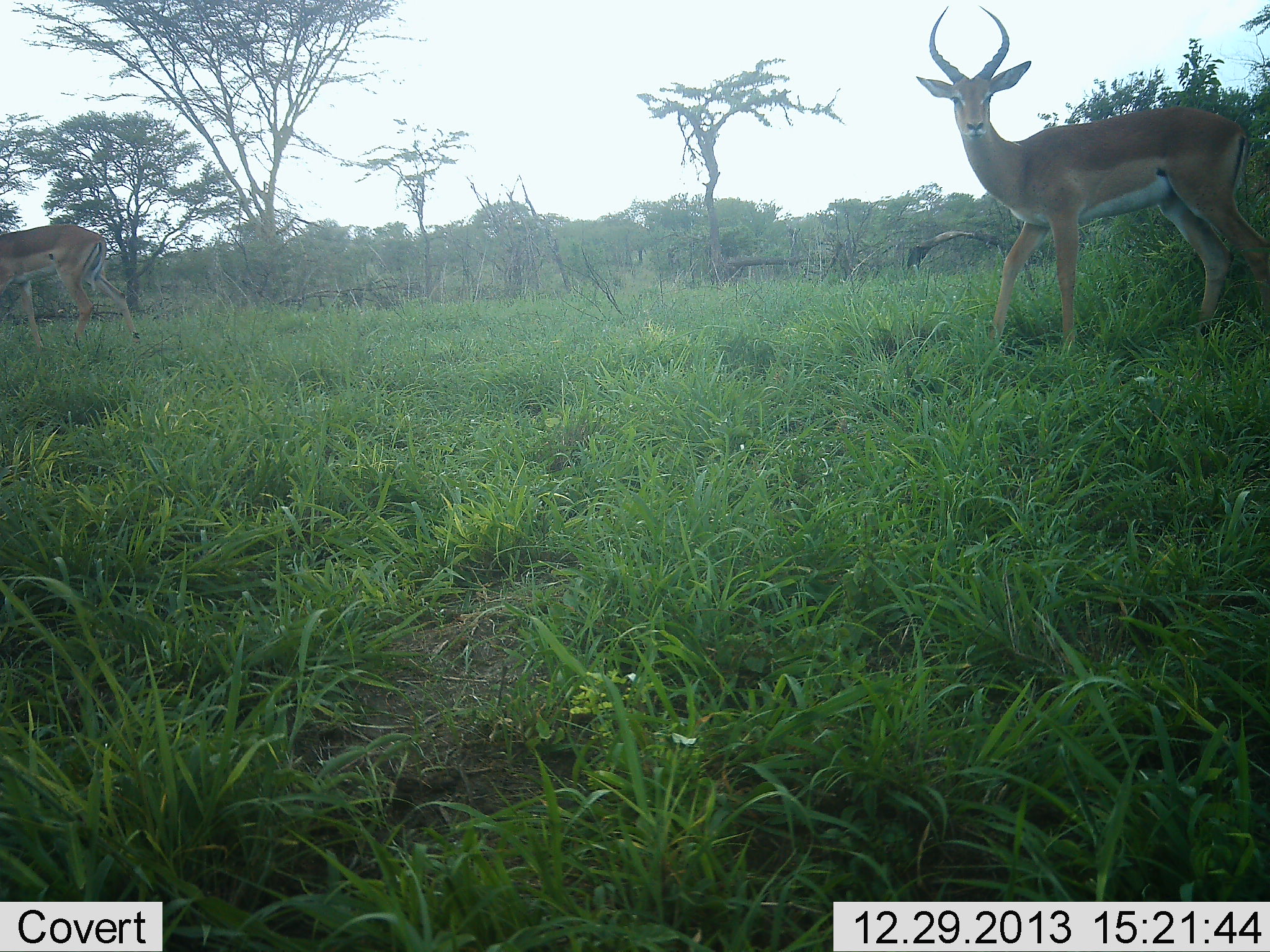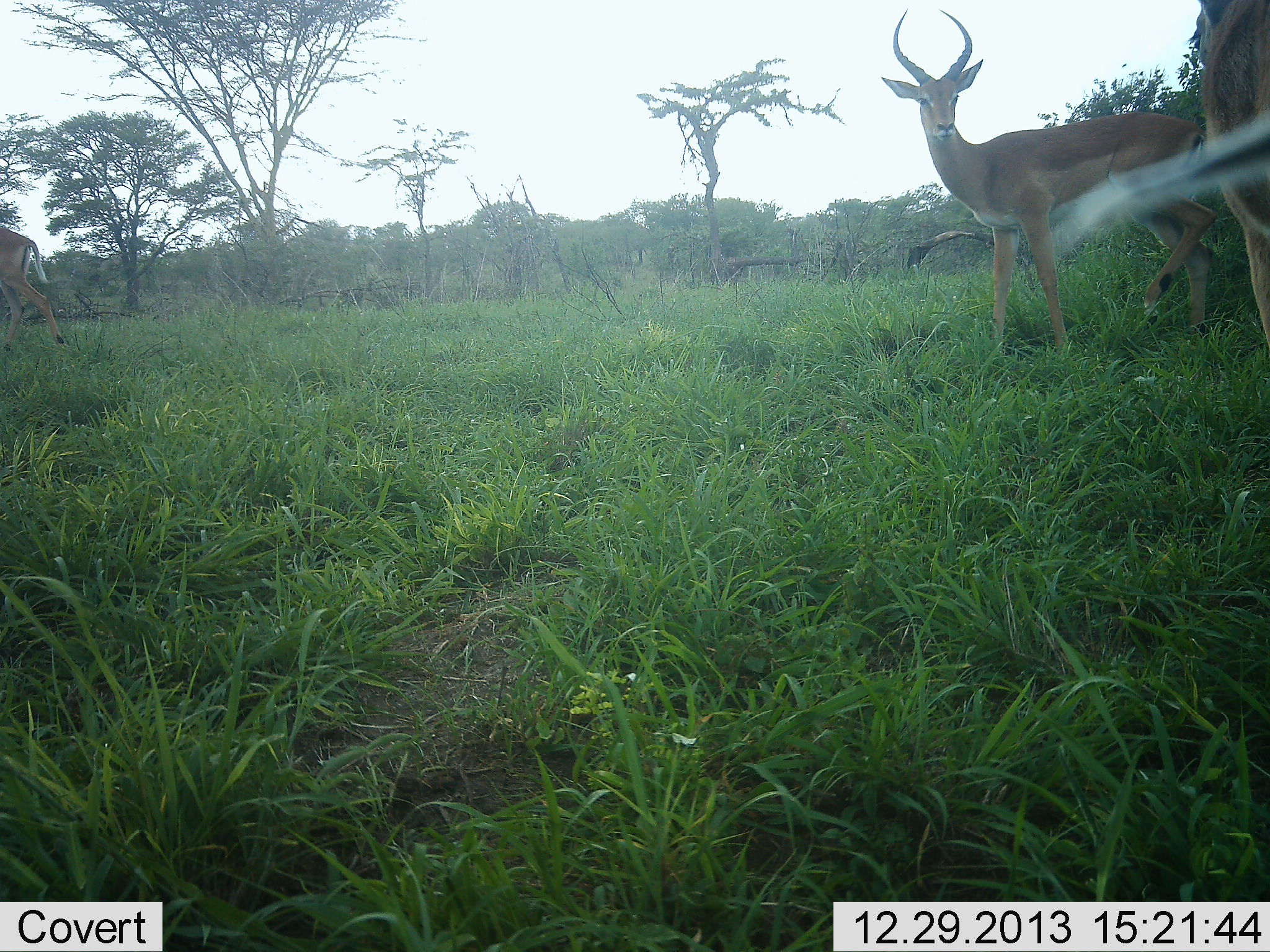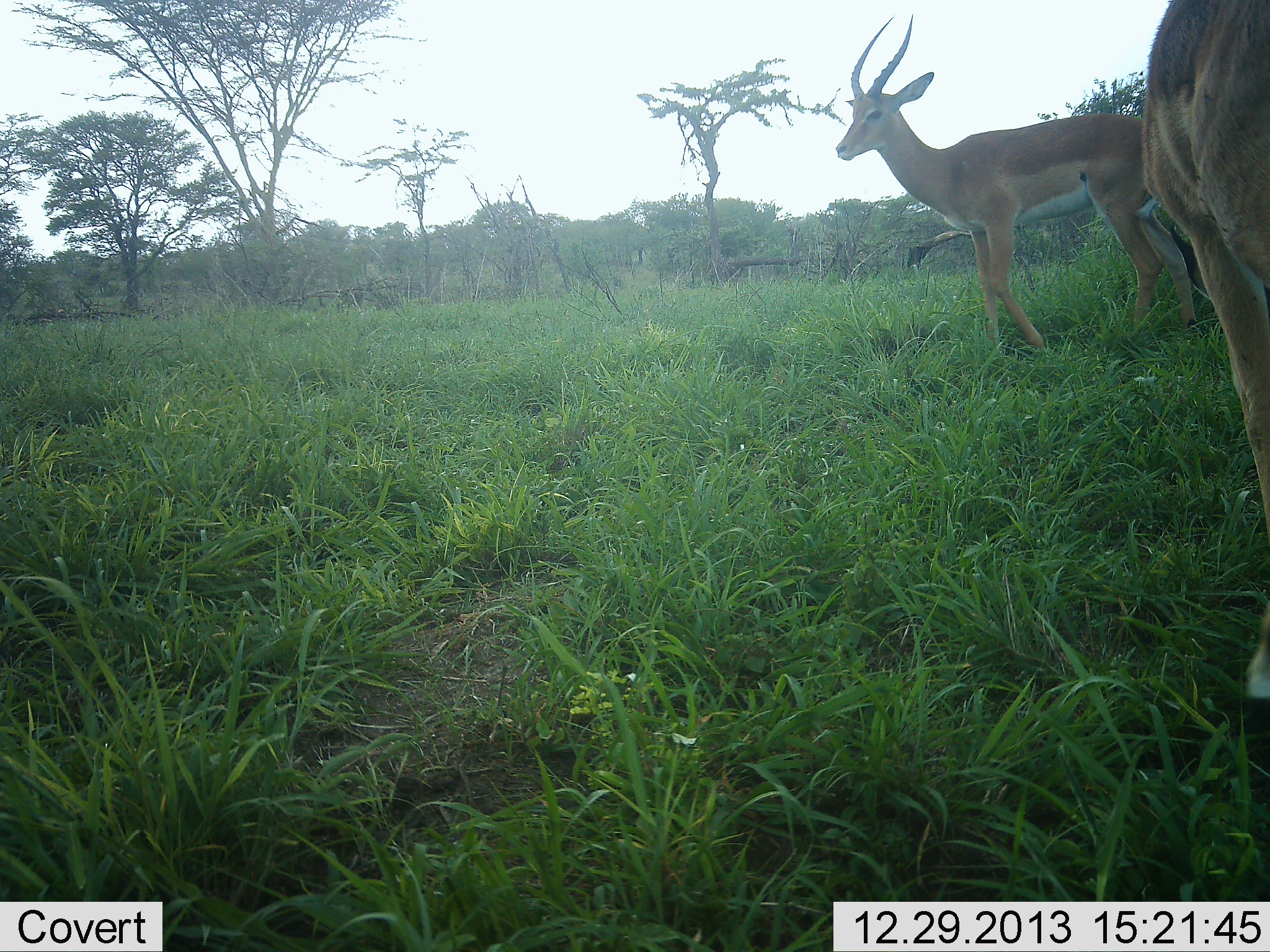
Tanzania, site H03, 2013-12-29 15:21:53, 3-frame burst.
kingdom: Animalia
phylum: Chordata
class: Mammalia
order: Artiodactyla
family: Bovidae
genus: Aepyceros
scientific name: Aepyceros melampus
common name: impala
Impala (Aepyceros melampus), count 3. Behavior (volunteer vote fractions): standing 56%, resting 0%, moving 69%, interacting 0%. Young present (vote fraction): 0%. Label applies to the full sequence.